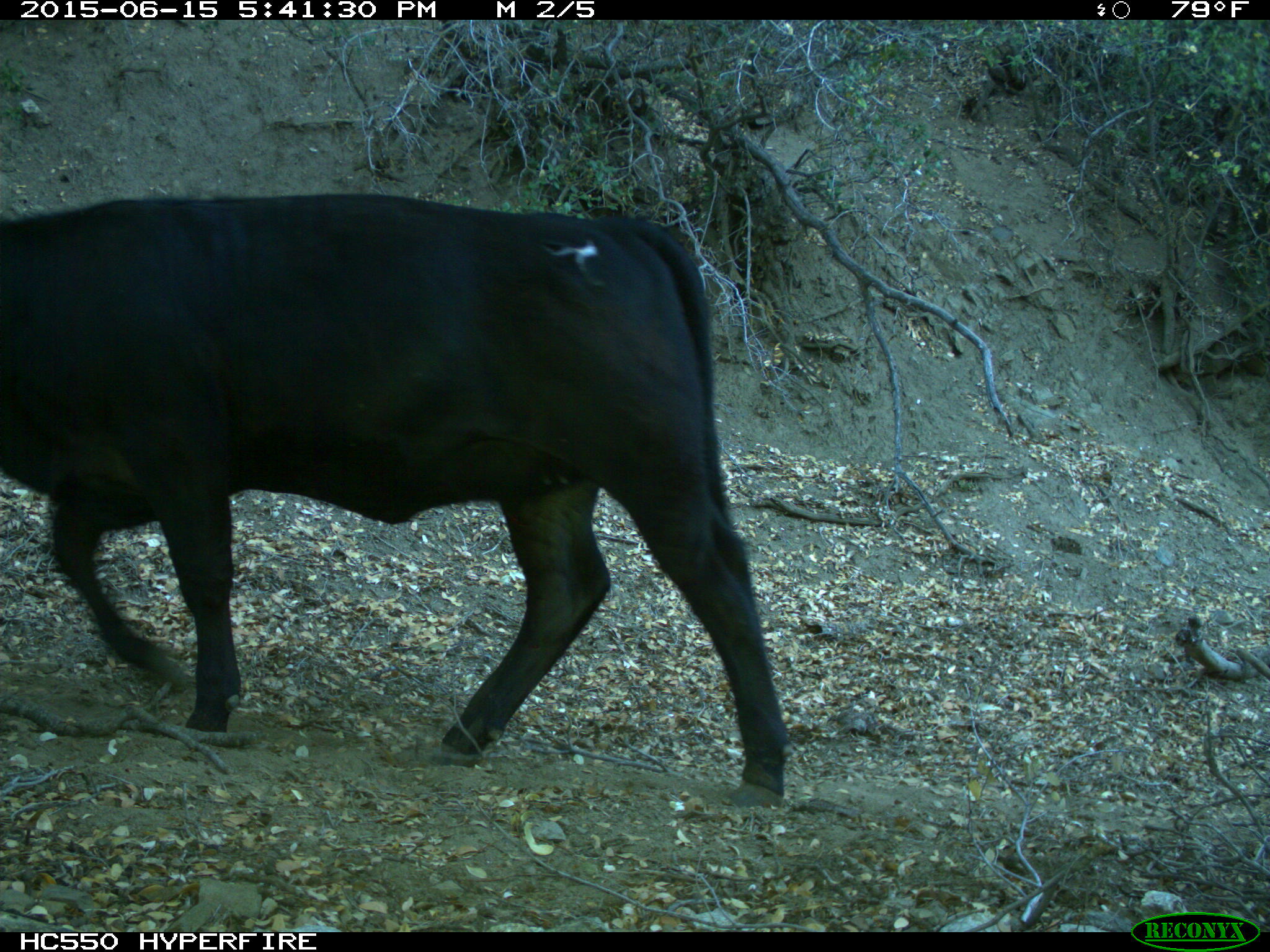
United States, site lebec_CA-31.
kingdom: Animalia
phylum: Chordata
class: Mammalia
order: Artiodactyla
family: Bovidae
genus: Bos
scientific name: Bos taurus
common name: domestic cow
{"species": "Bos taurus (domestic cow)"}